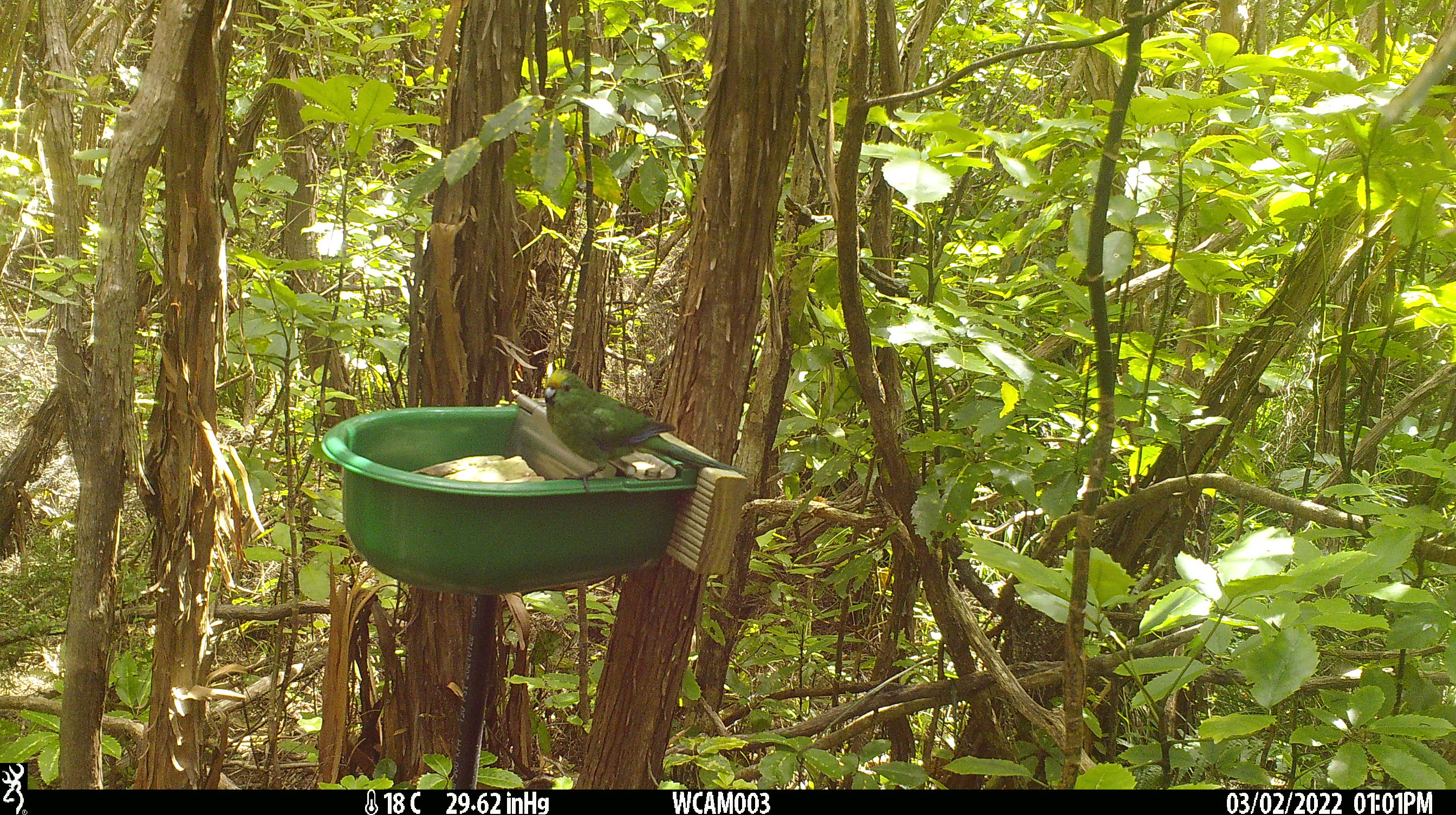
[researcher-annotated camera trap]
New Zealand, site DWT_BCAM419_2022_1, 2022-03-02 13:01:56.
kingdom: Animalia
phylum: Chordata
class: Aves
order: Psittaciformes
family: Psittaculidae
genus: Cyanoramphus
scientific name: Cyanoramphus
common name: parakeet